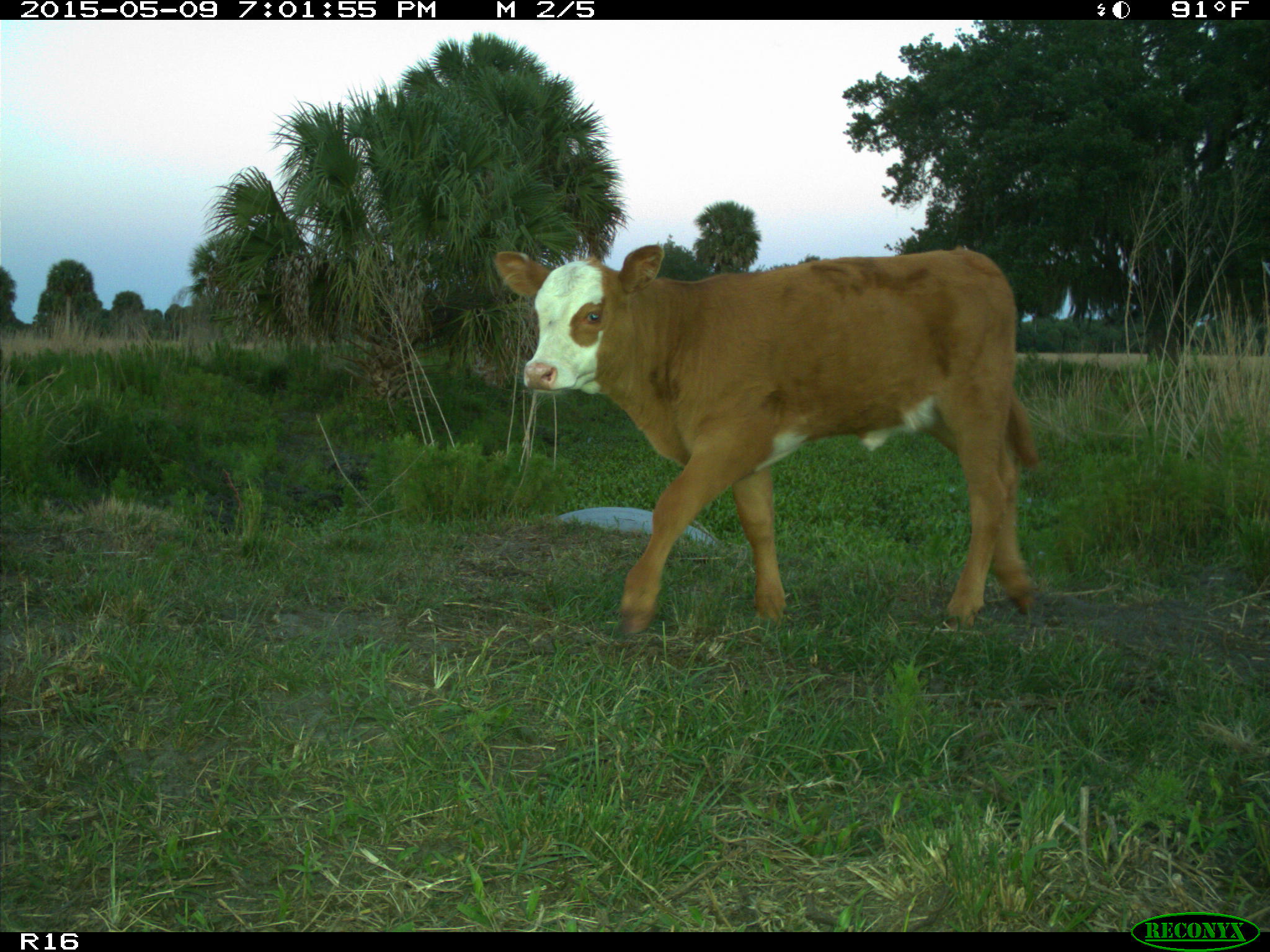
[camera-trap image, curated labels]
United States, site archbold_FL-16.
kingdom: Animalia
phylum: Chordata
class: Mammalia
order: Artiodactyla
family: Bovidae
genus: Bos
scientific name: Bos taurus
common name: domestic cow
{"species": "Bos taurus (domestic cow)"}